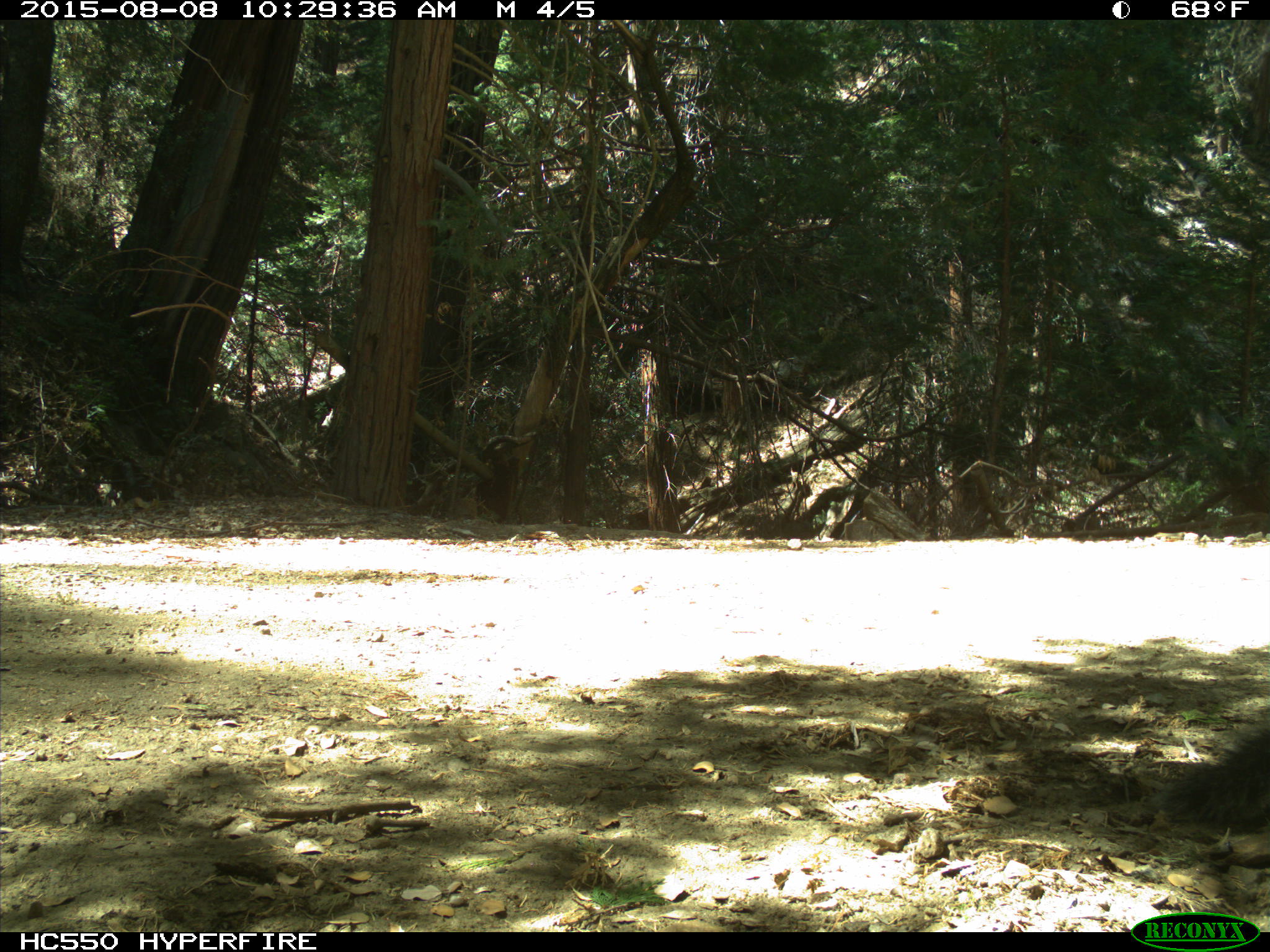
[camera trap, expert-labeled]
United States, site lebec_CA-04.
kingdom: Animalia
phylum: Chordata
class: Mammalia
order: Rodentia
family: Sciuridae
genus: Sciurus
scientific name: Sciurus carolinensis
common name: eastern gray squirrel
Sciurus carolinensis (eastern gray squirrel).